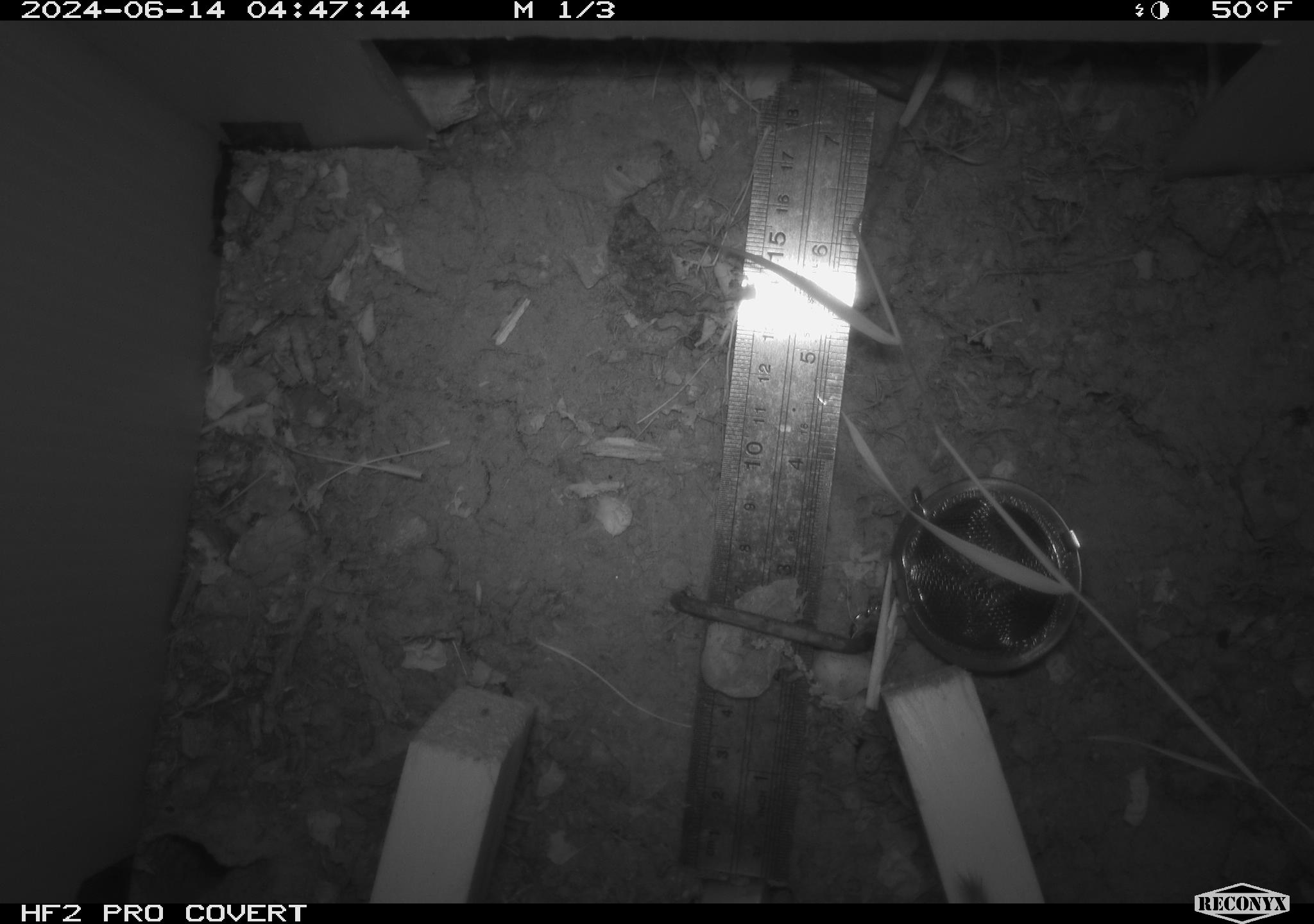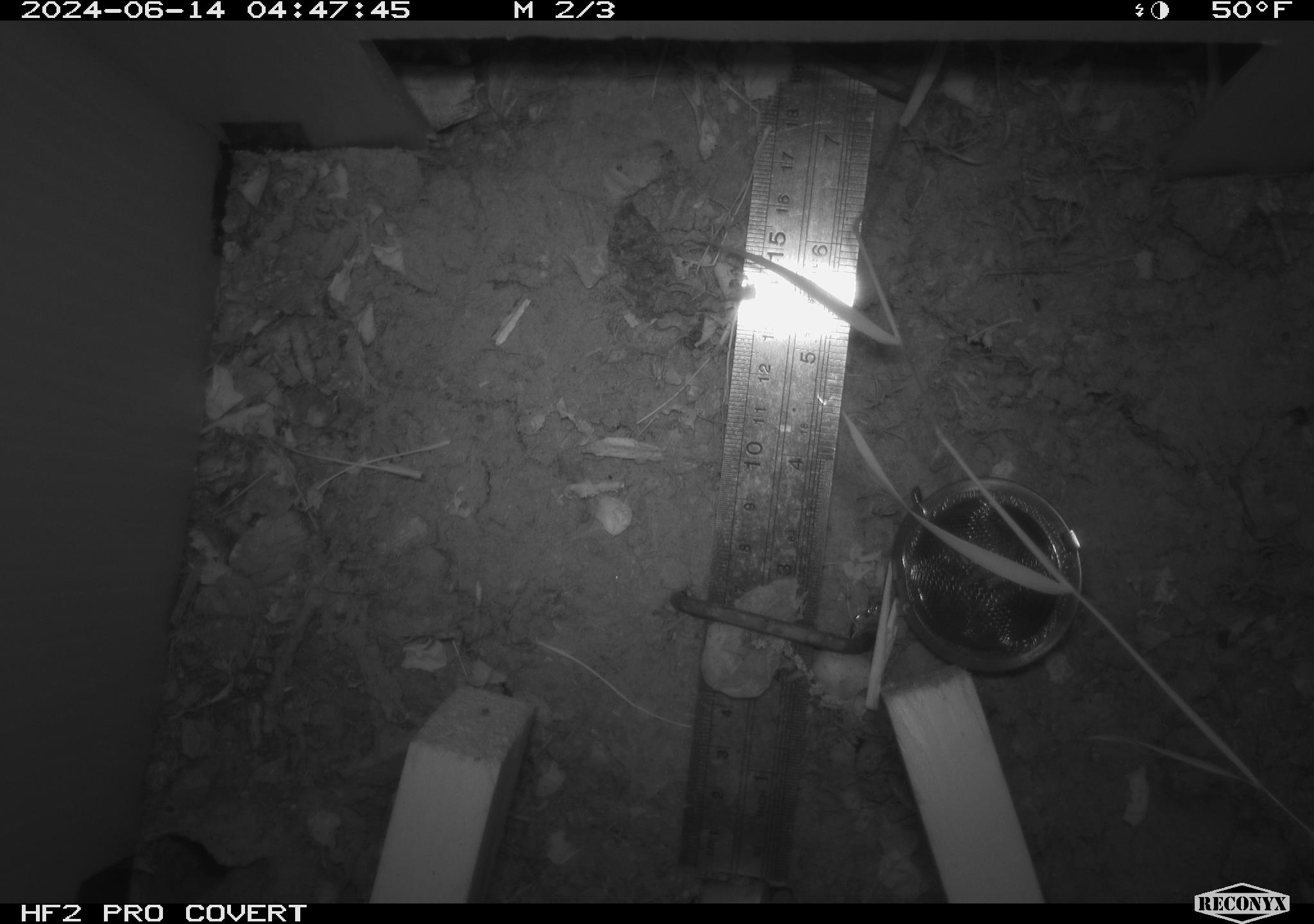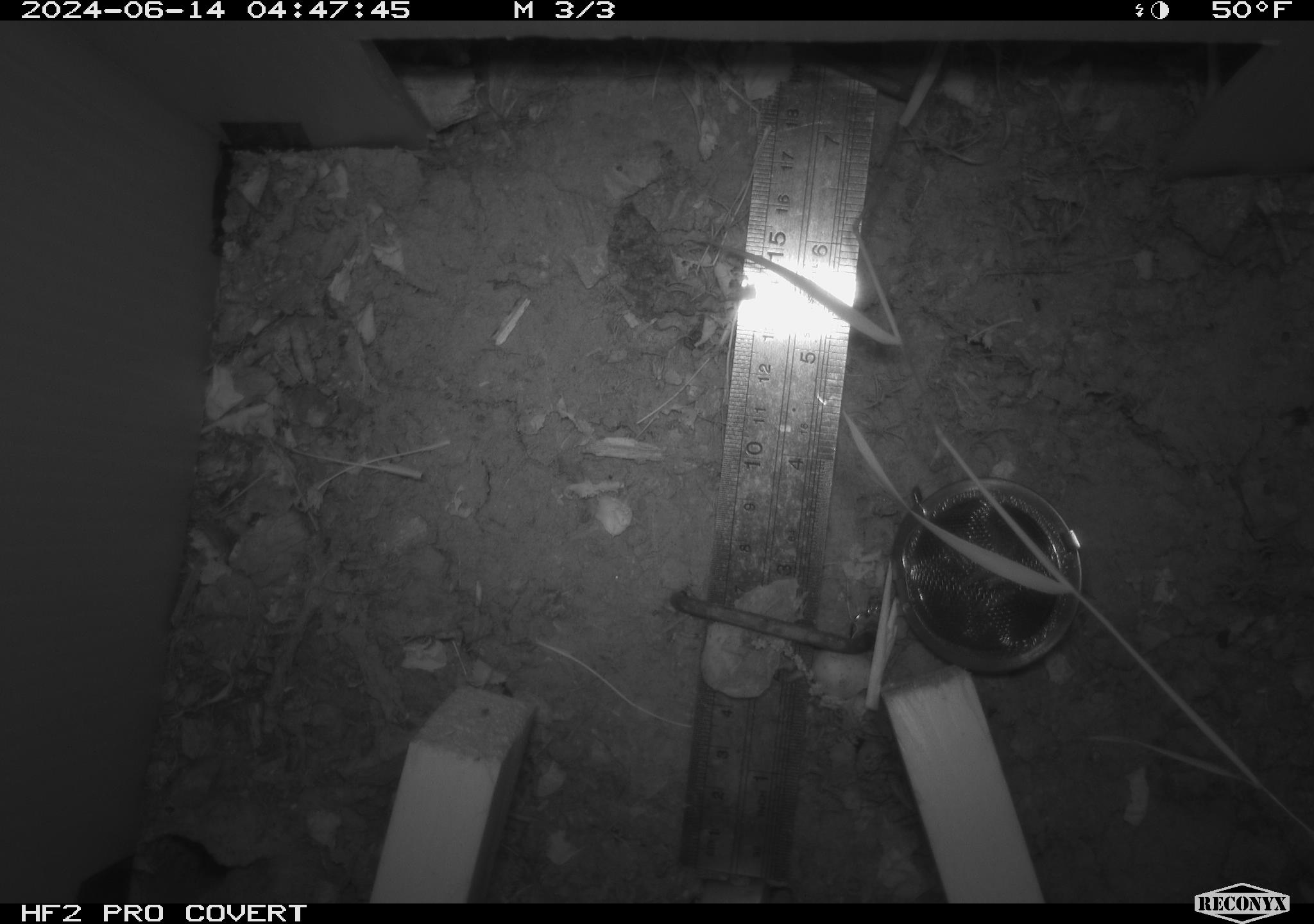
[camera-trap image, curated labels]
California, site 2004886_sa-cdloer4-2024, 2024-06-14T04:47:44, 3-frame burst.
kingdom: Animalia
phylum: Chordata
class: Mammalia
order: Rodentia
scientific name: Rodentia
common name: rodent